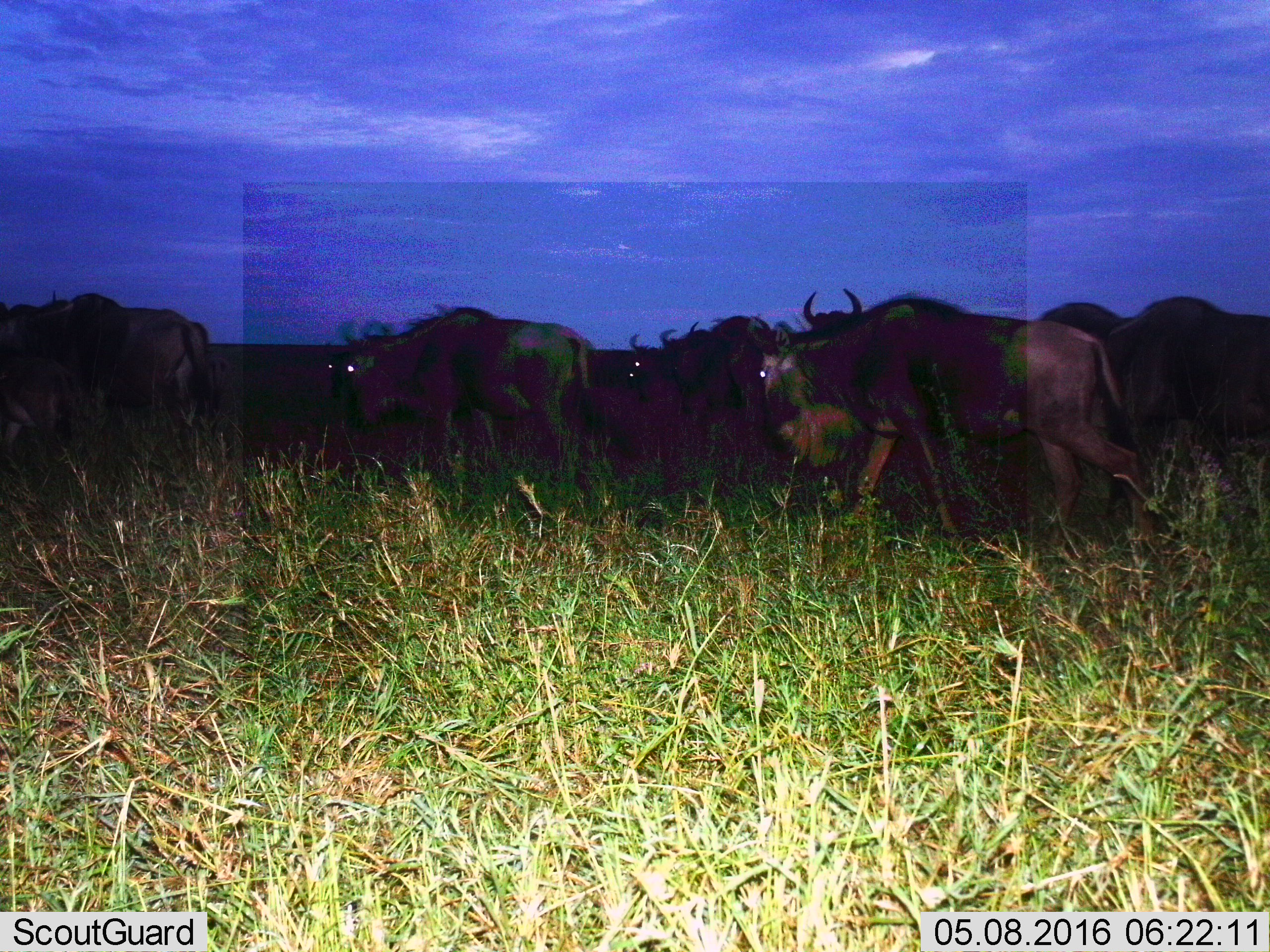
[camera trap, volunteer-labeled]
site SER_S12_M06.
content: unidentified animal